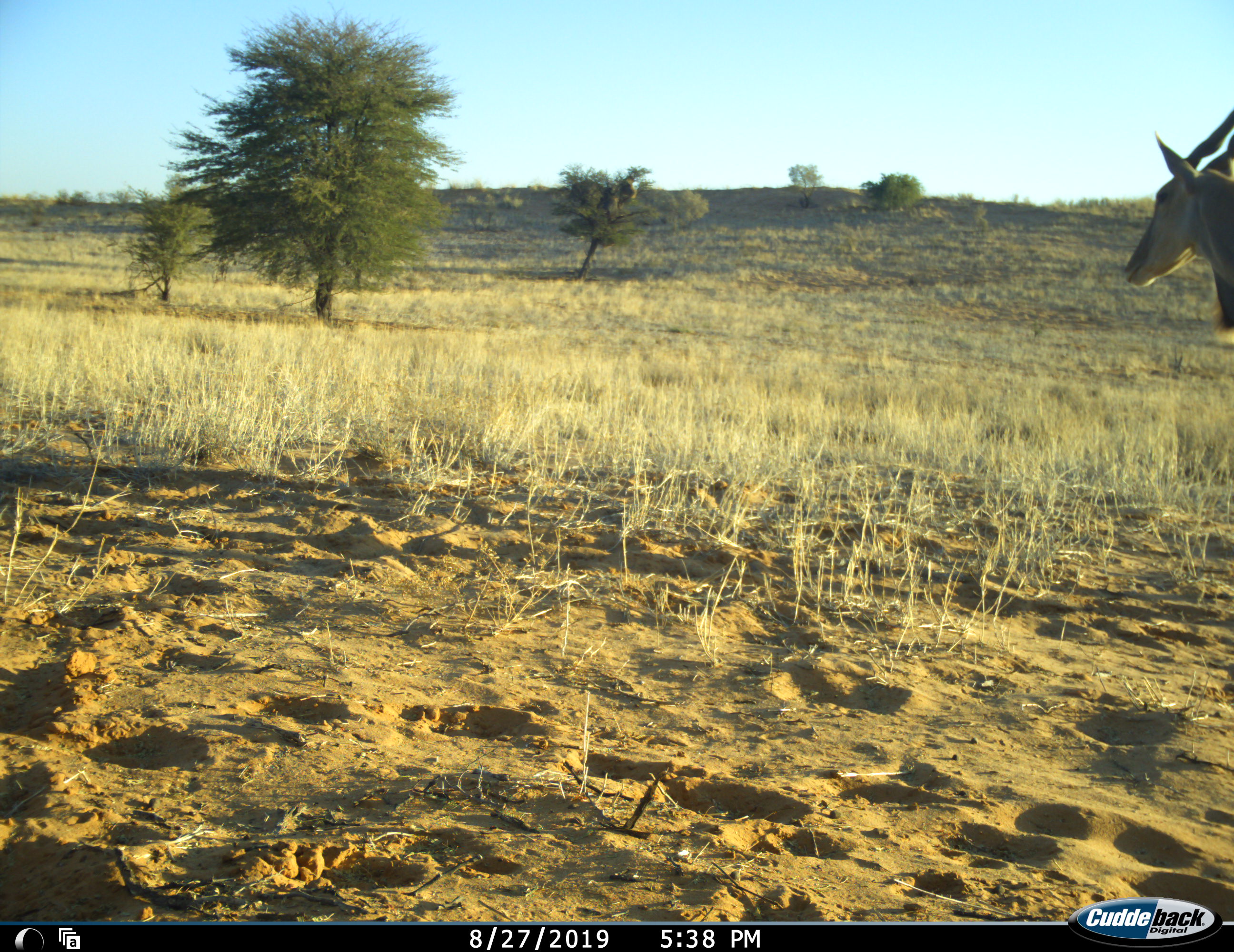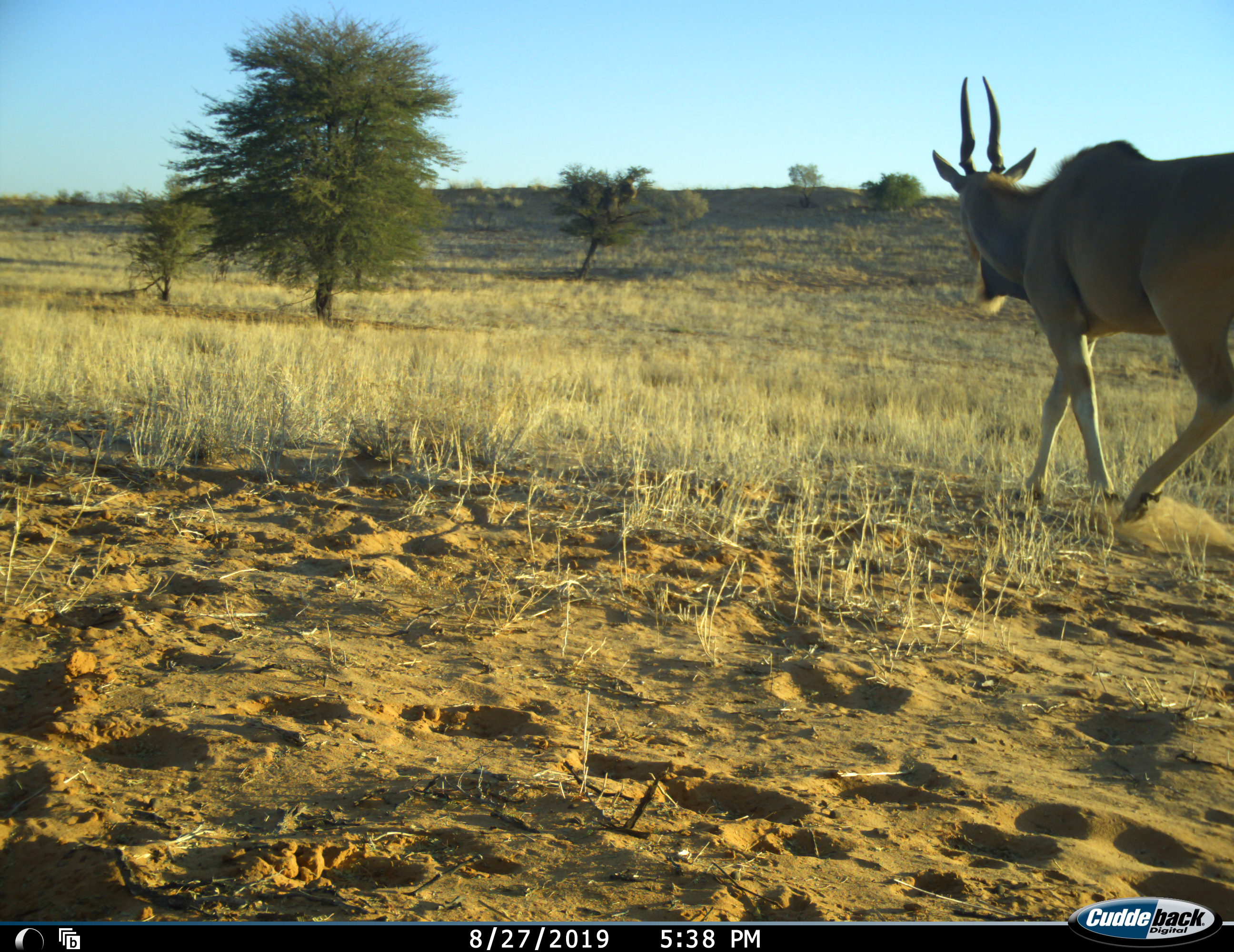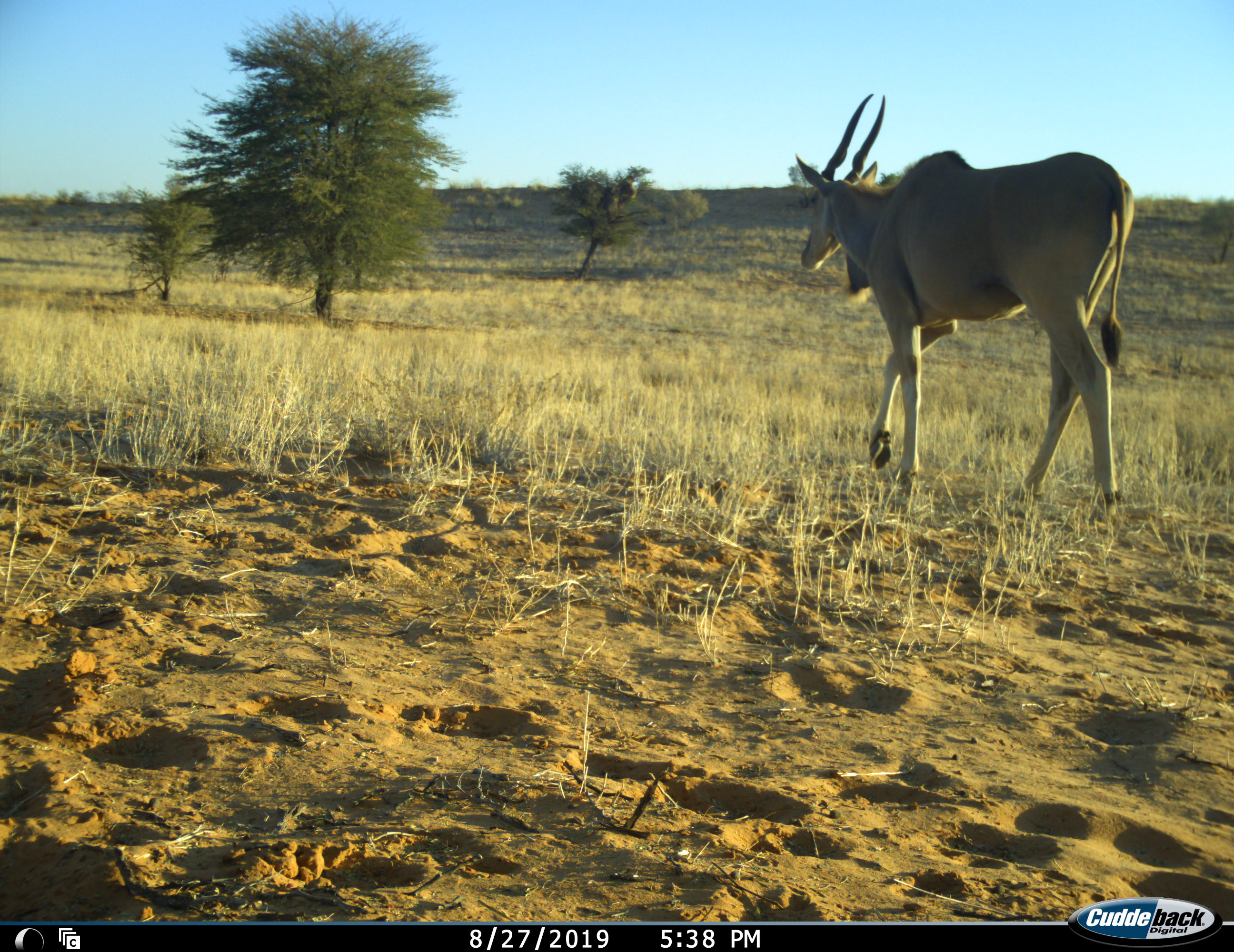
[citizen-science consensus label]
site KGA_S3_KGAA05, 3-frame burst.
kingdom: Animalia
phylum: Chordata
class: Mammalia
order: Artiodactyla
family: Bovidae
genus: Tragelaphus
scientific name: Tragelaphus oryx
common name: eland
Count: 1.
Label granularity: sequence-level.